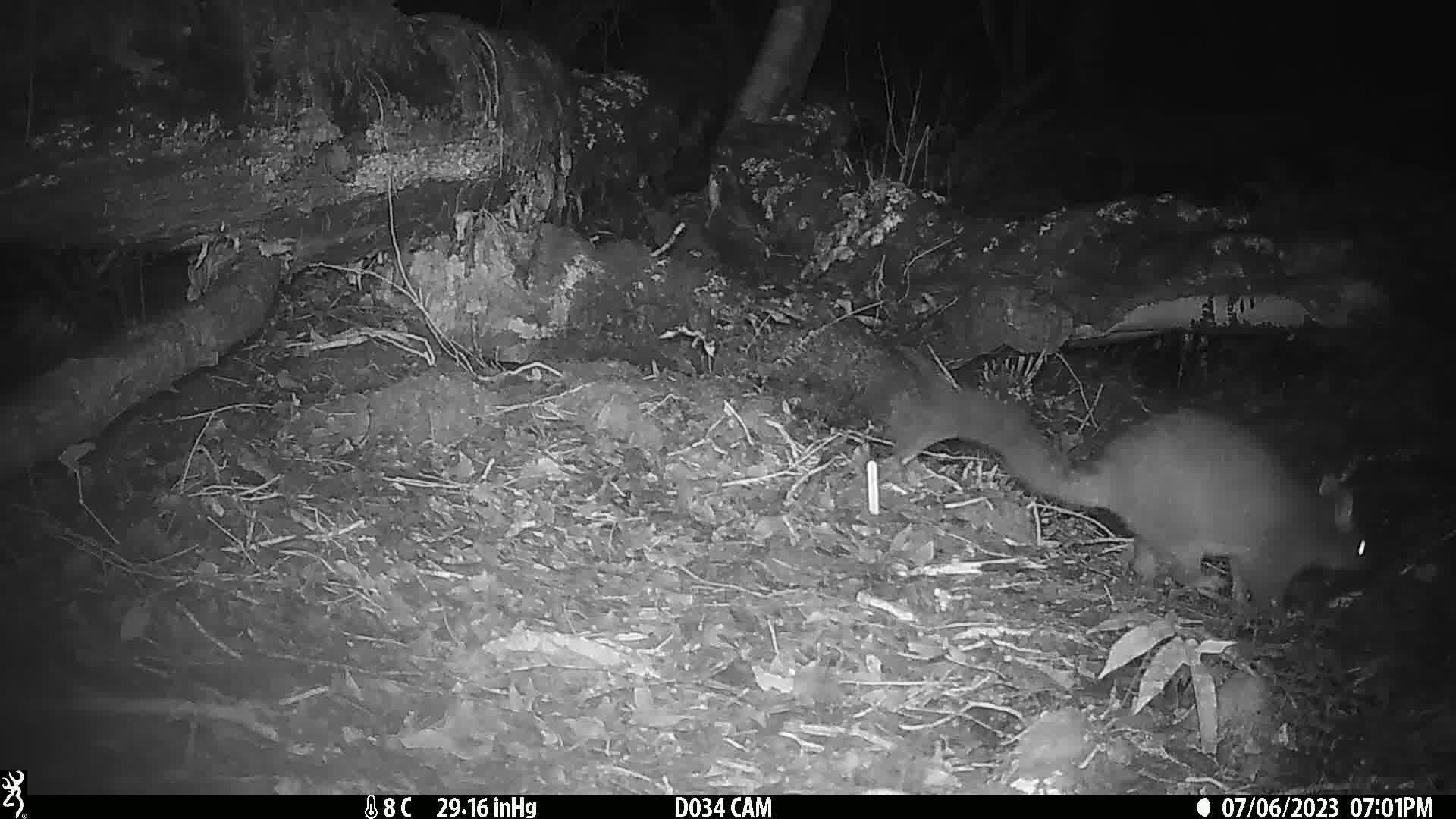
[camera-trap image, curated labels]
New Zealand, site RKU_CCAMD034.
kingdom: Animalia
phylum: Chordata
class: Mammalia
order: Diprotodontia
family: Phalangeridae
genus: Trichosurus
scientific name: Trichosurus vulpecula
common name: common brushtail possum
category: possum